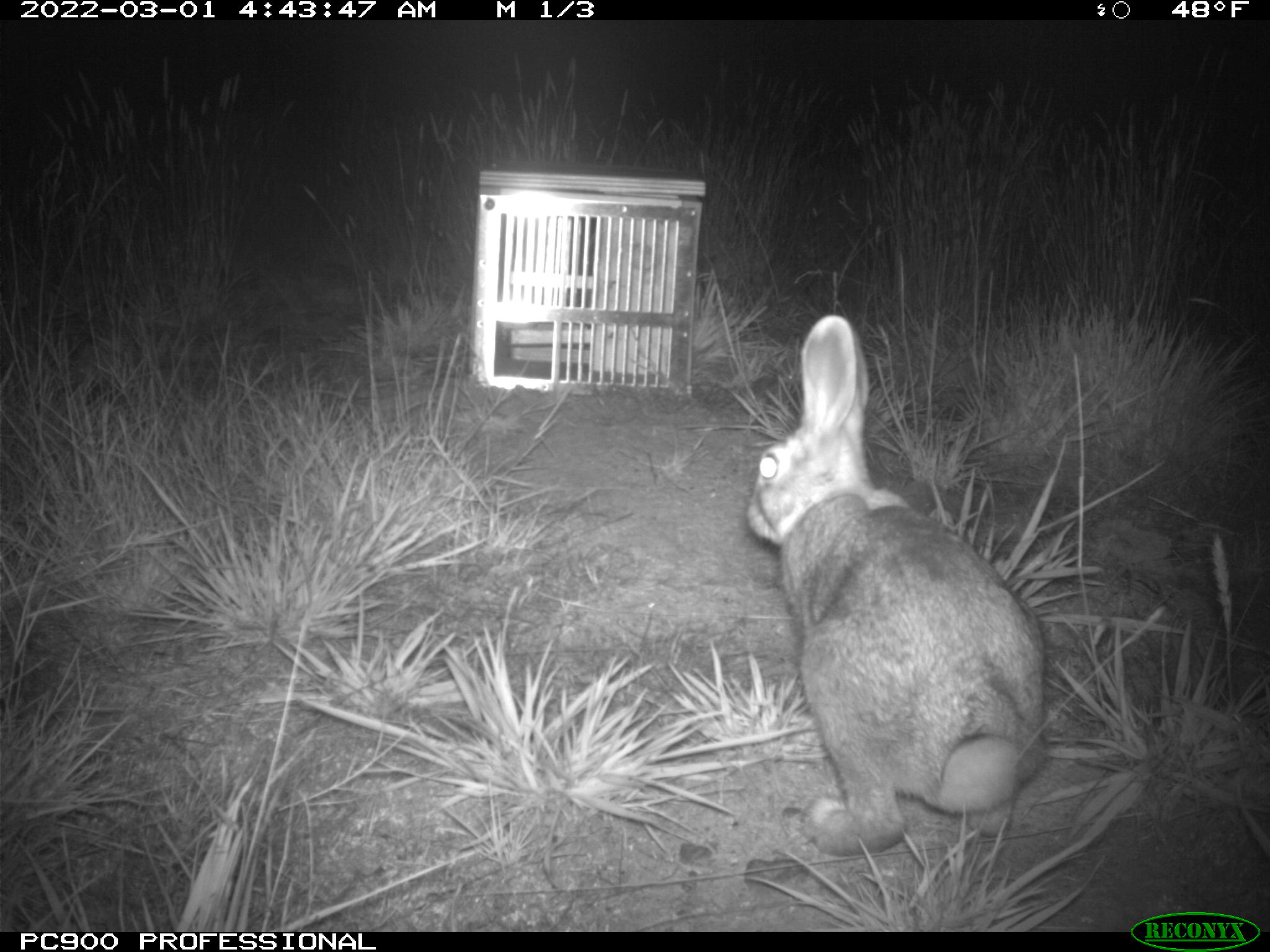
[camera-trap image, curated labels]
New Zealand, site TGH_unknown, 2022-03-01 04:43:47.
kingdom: Animalia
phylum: Chordata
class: Mammalia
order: Lagomorpha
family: Leporidae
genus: Oryctolagus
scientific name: Oryctolagus cuniculus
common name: european rabbit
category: rabbit